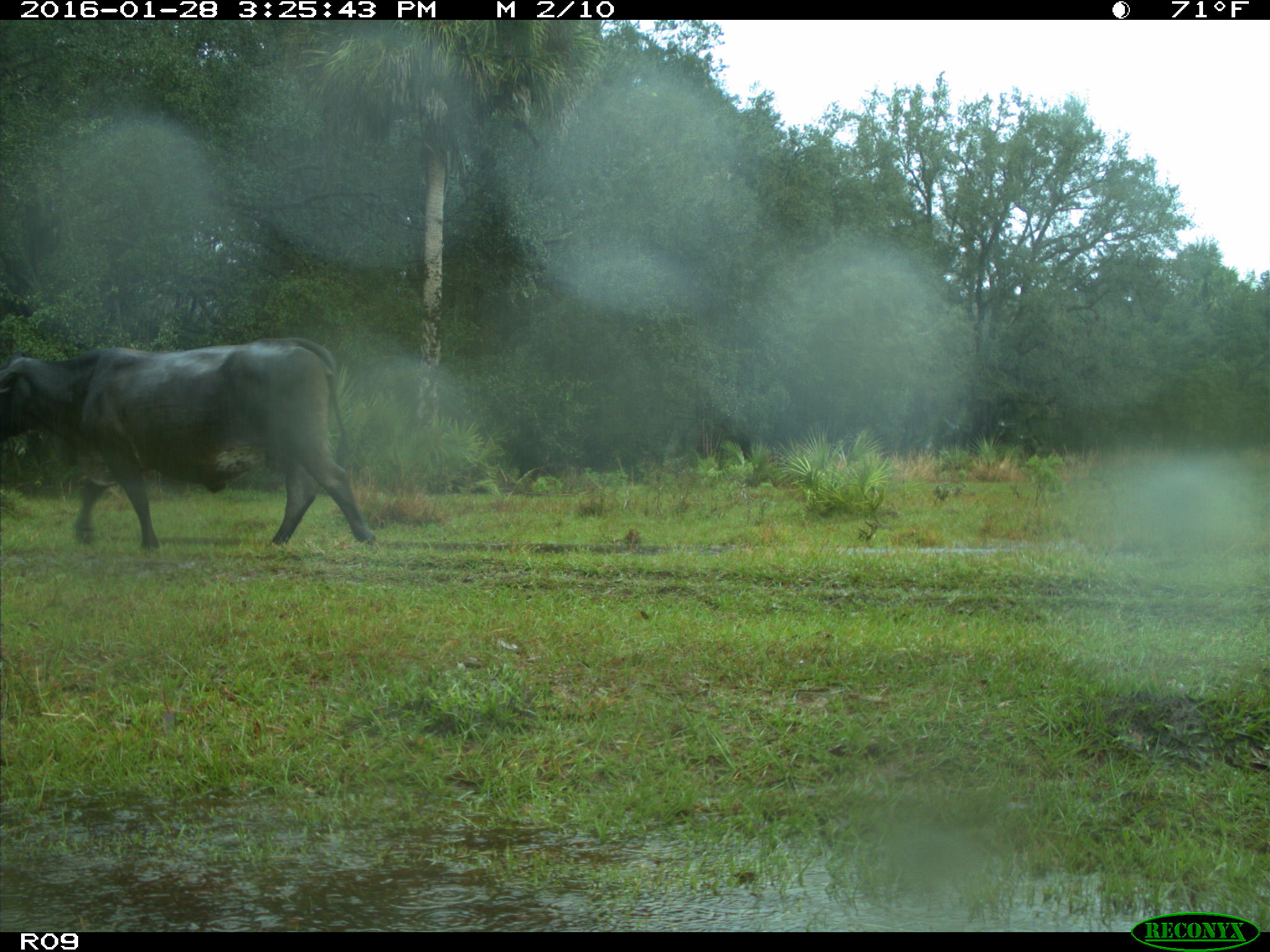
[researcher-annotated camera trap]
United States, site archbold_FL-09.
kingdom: Animalia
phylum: Chordata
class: Mammalia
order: Artiodactyla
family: Bovidae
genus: Bos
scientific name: Bos taurus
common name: domestic cow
Bos taurus (domestic cow).